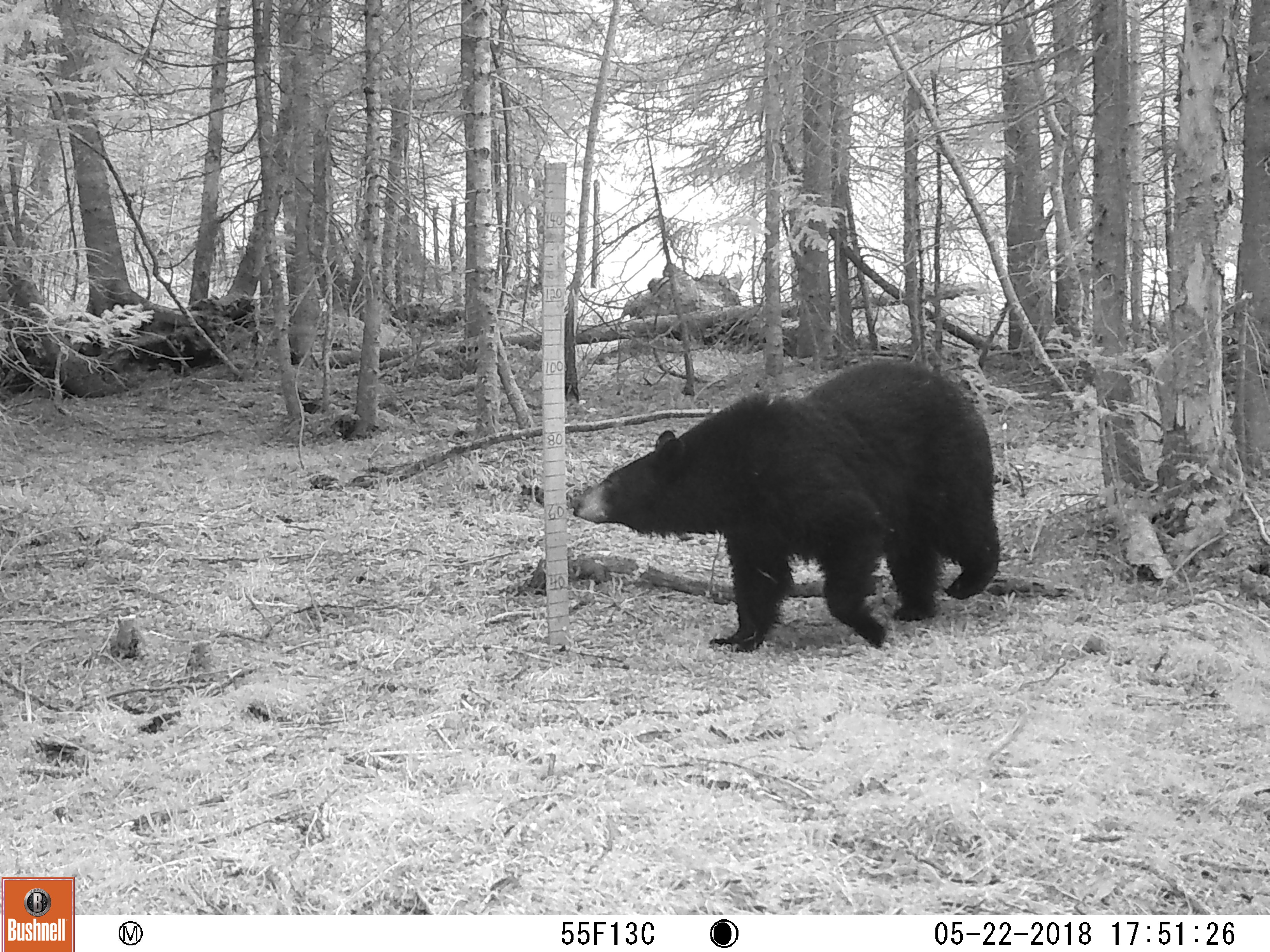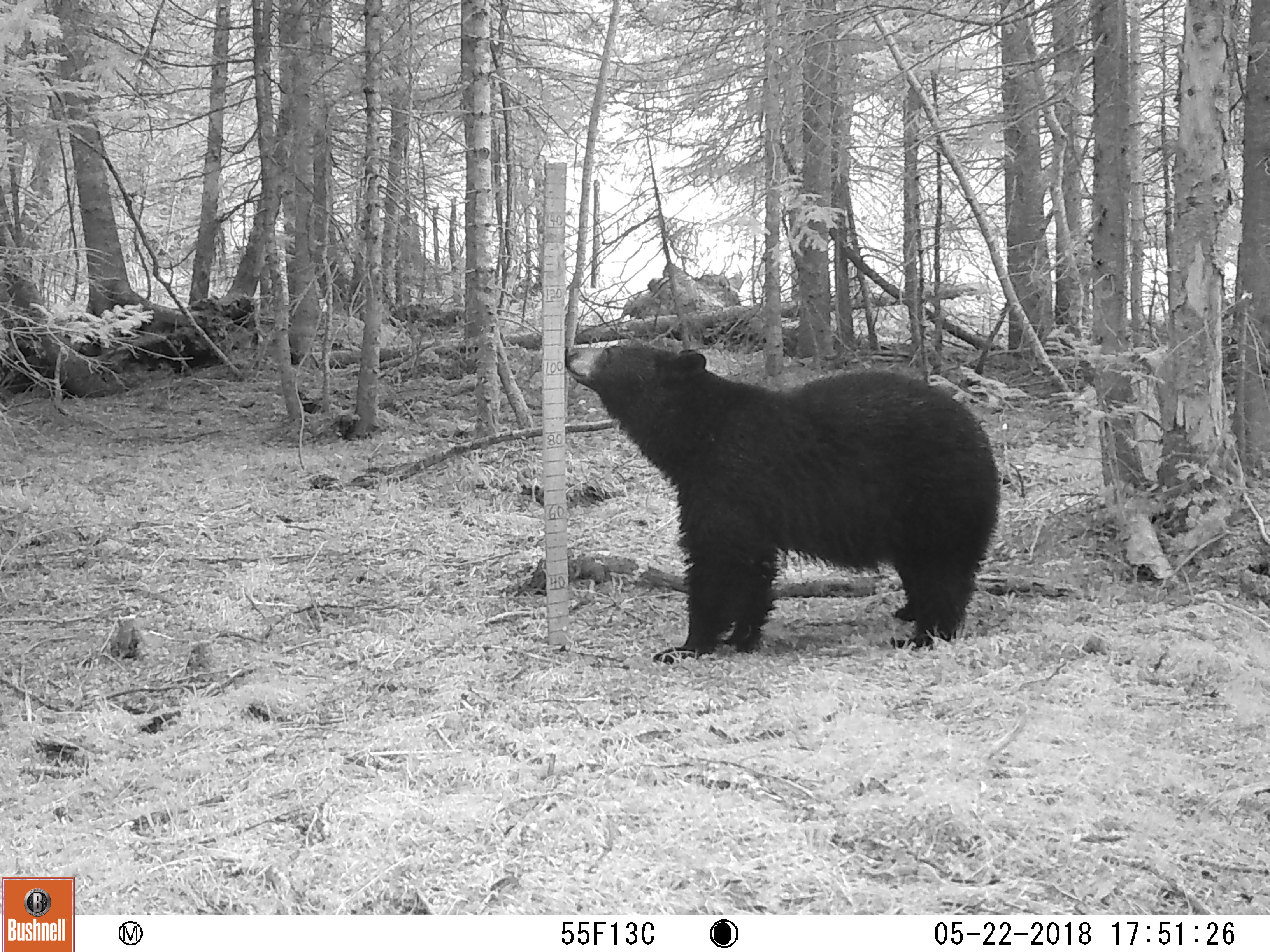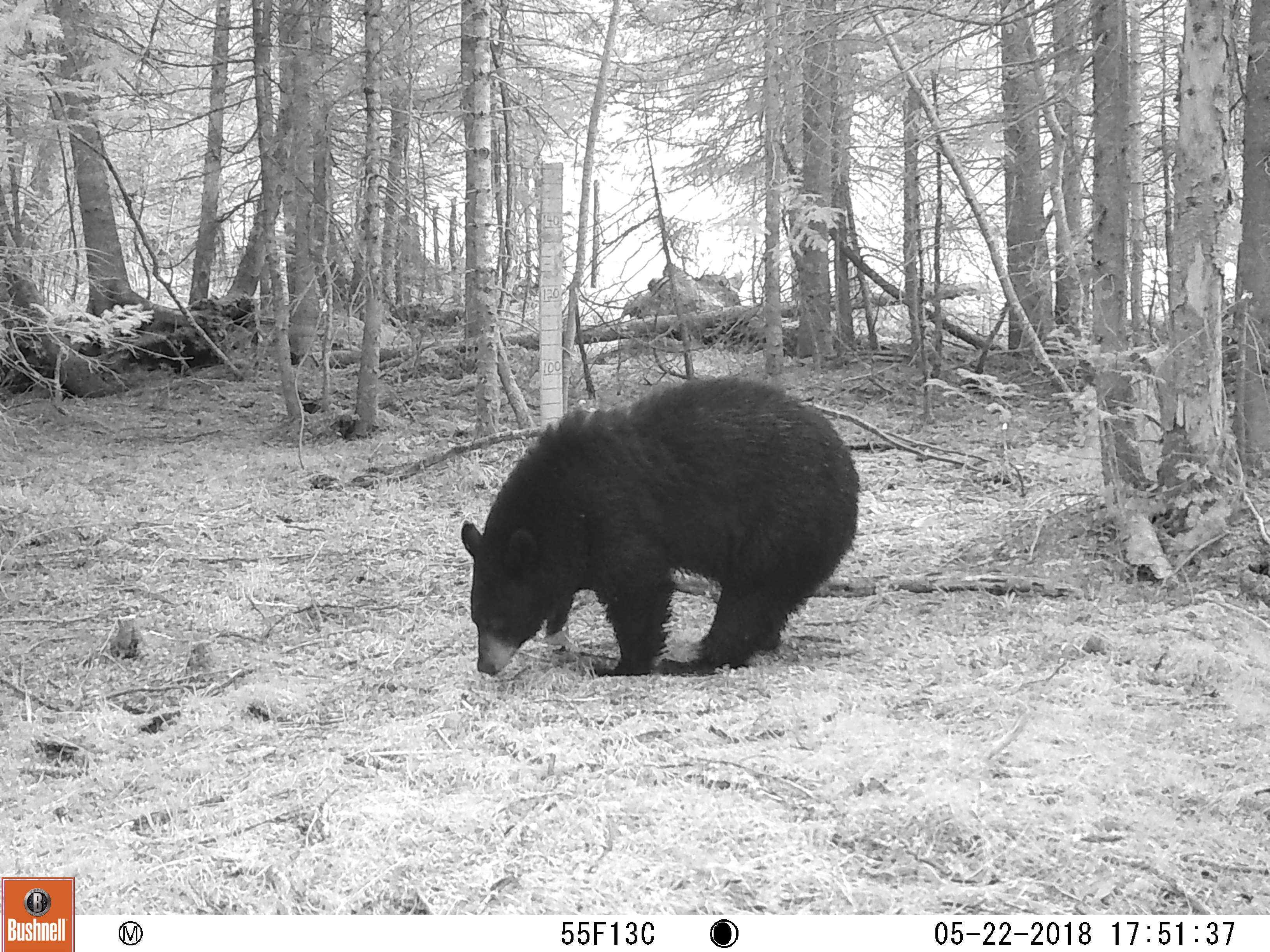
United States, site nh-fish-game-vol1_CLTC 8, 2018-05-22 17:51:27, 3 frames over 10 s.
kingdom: Animalia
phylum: Chordata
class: Mammalia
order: Carnivora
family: Ursidae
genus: Ursus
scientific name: Ursus americanus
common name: black bear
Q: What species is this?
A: Black bear (Ursus americanus).